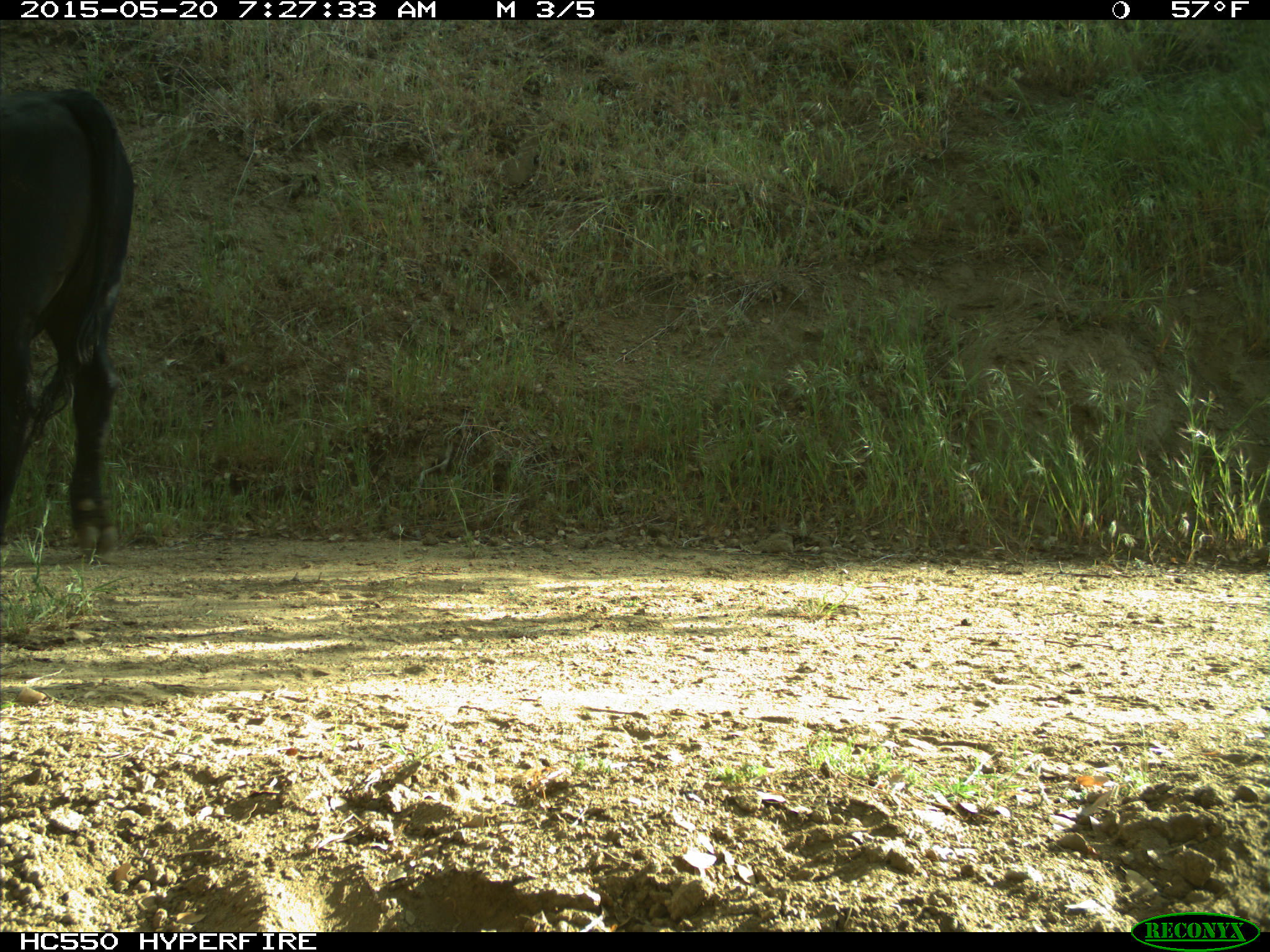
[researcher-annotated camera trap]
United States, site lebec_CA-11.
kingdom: Animalia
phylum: Chordata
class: Mammalia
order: Artiodactyla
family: Bovidae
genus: Bos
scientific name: Bos taurus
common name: domestic cow